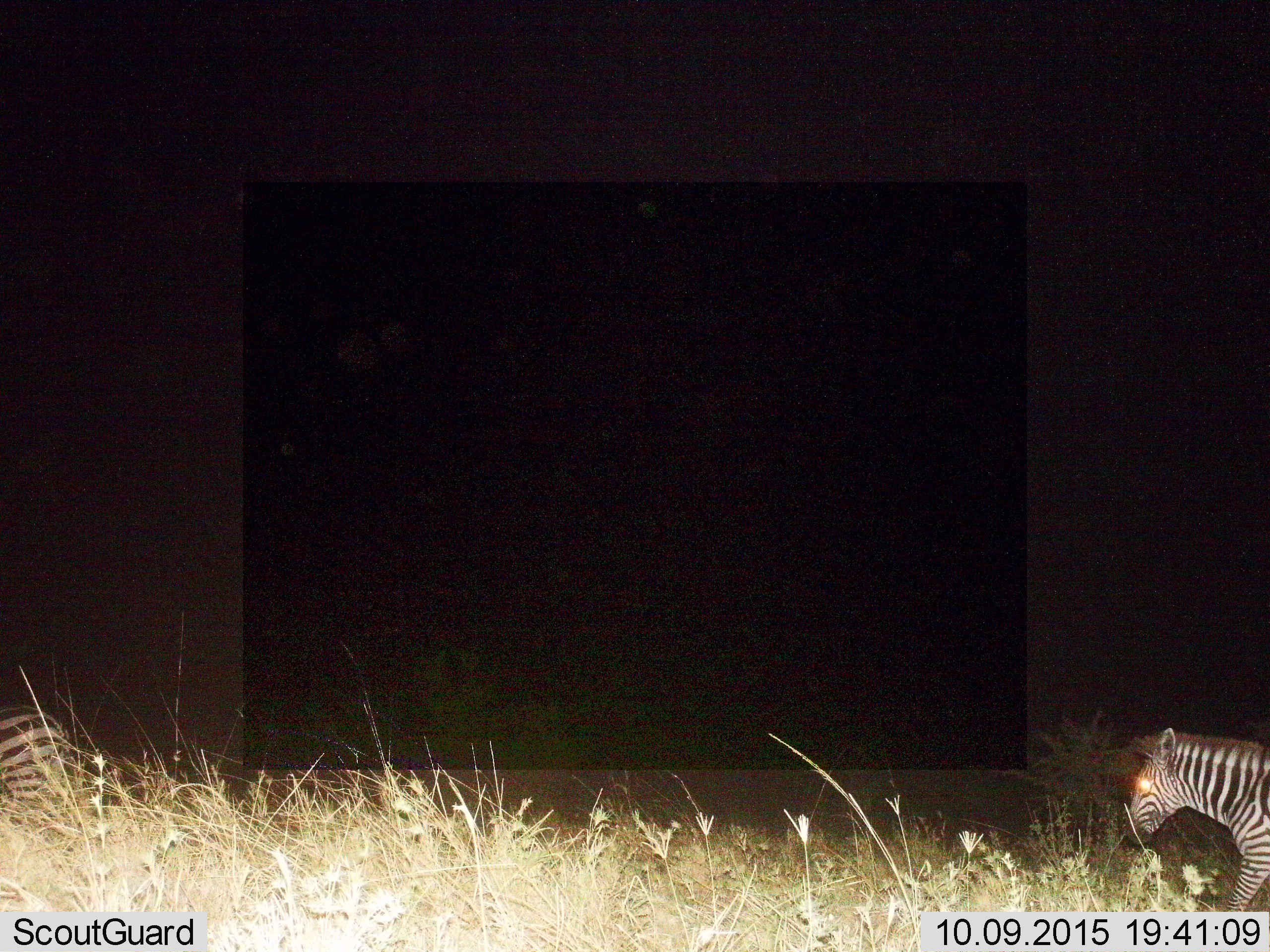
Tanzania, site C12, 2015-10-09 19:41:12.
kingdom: Animalia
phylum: Chordata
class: Mammalia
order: Perissodactyla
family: Equidae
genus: Equus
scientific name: Equus quagga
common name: plains zebra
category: zebra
Zebra (plains zebra) (Equus quagga), count 2. Behavior (volunteer vote fractions): standing 24%, resting 0%, moving 76%, interacting 0%. Young present (vote fraction): 6%. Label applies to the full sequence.